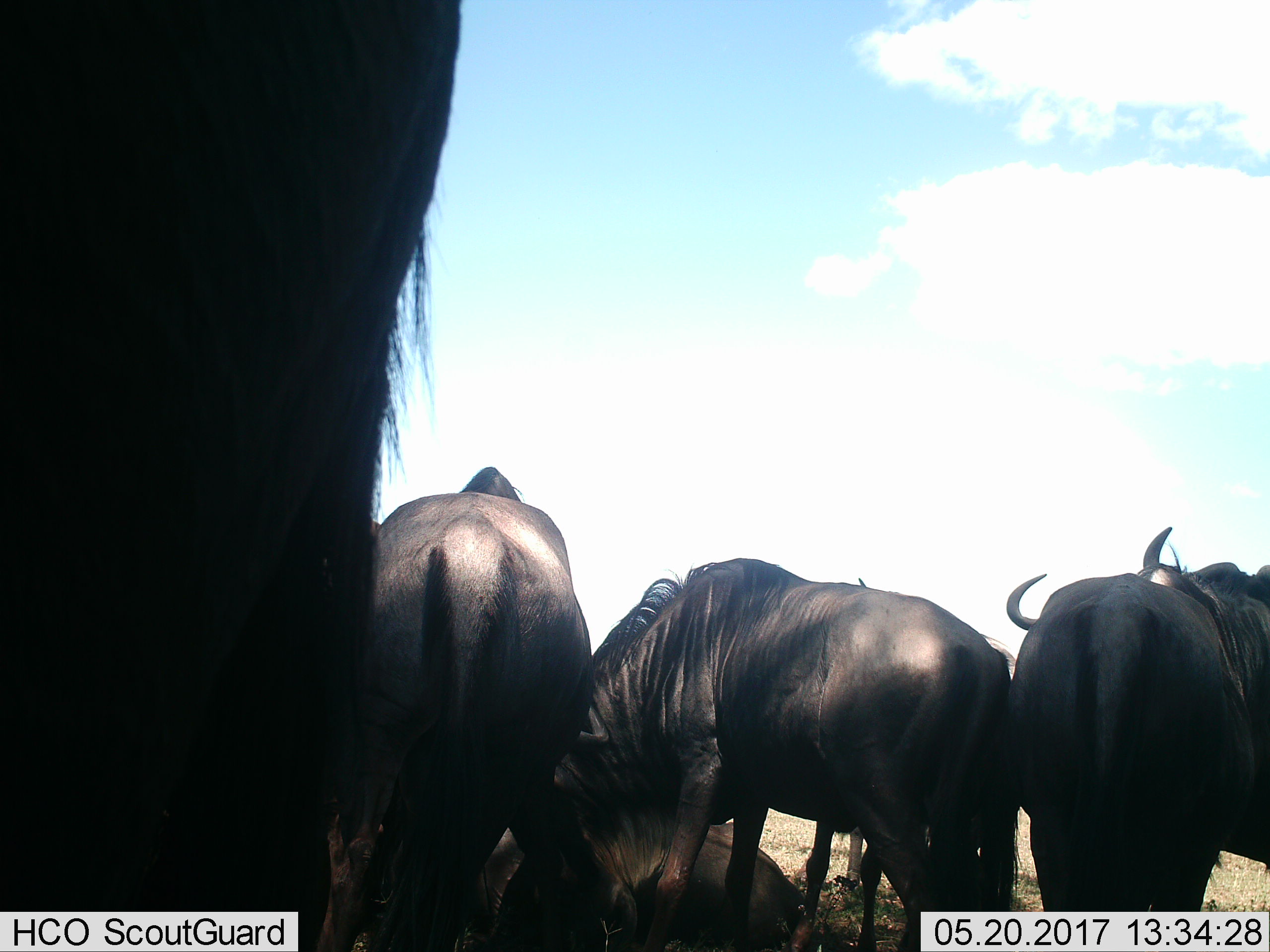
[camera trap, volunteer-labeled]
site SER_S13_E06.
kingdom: Animalia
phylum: Chordata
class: Mammalia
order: Artiodactyla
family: Bovidae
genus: Connochaetes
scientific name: Connochaetes taurinus taurinus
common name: blue wildebeest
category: wildebeestblue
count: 6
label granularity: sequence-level